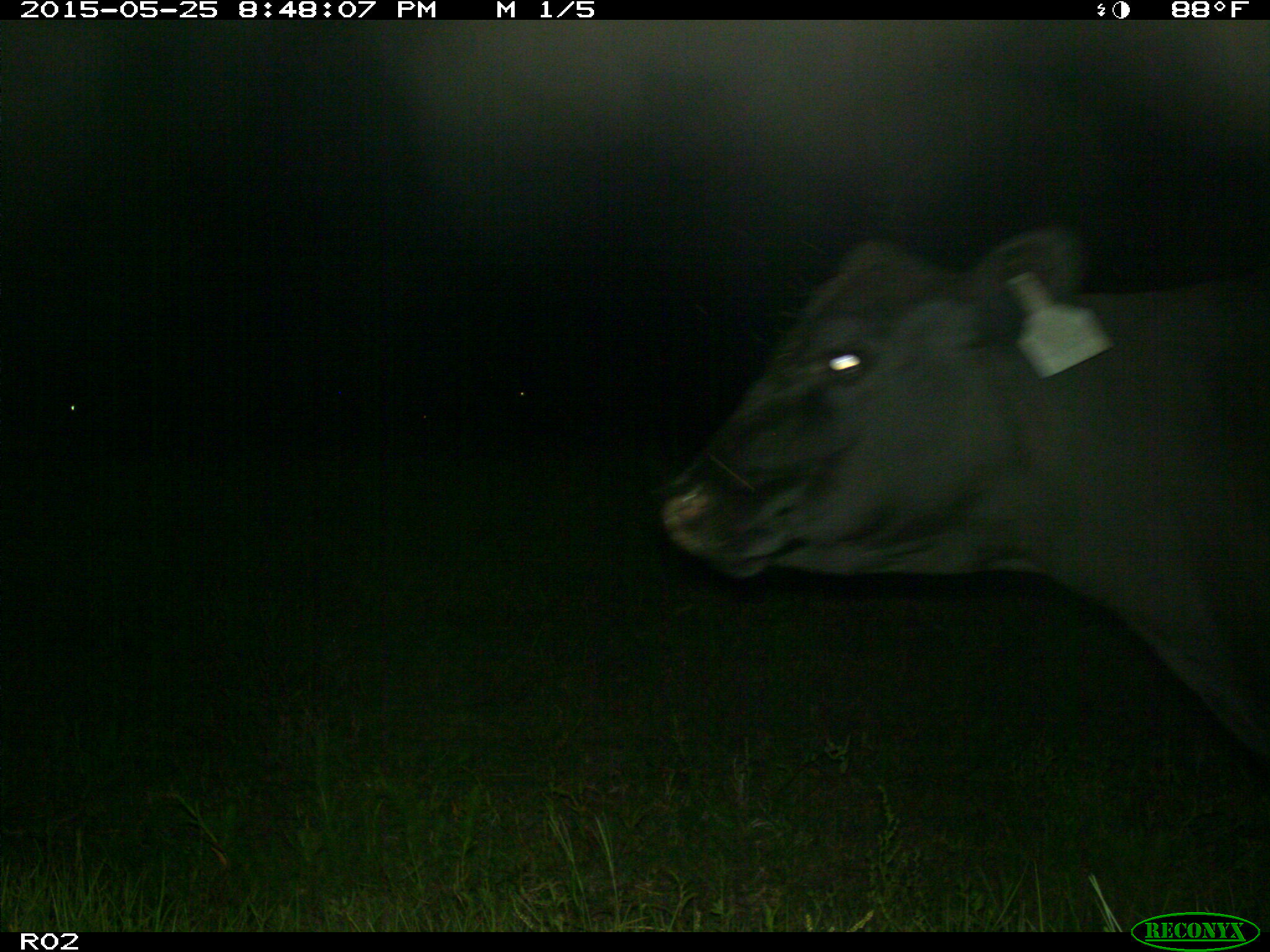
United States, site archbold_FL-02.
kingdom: Animalia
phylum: Chordata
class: Mammalia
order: Artiodactyla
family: Bovidae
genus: Bos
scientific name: Bos taurus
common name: domestic cow